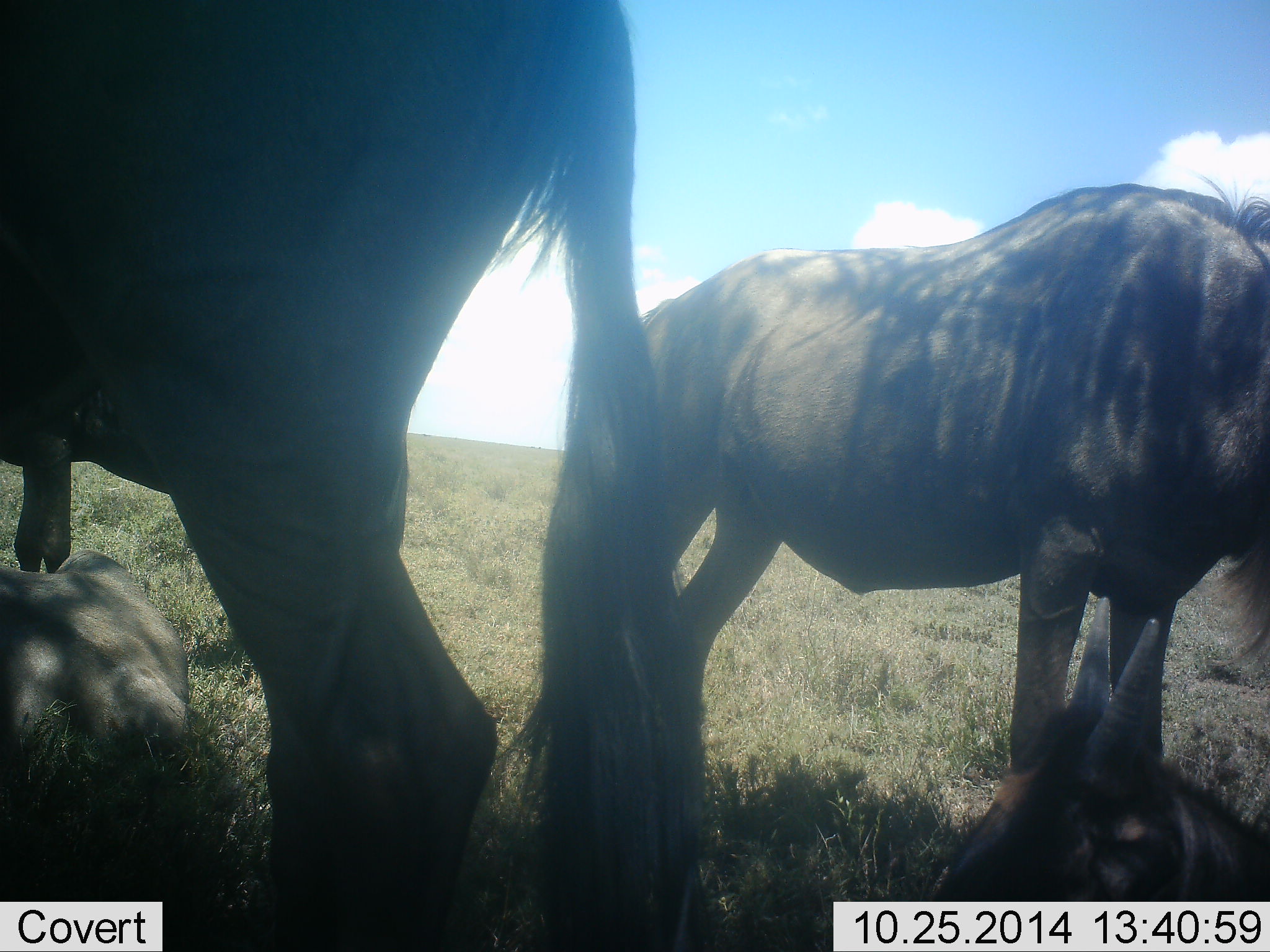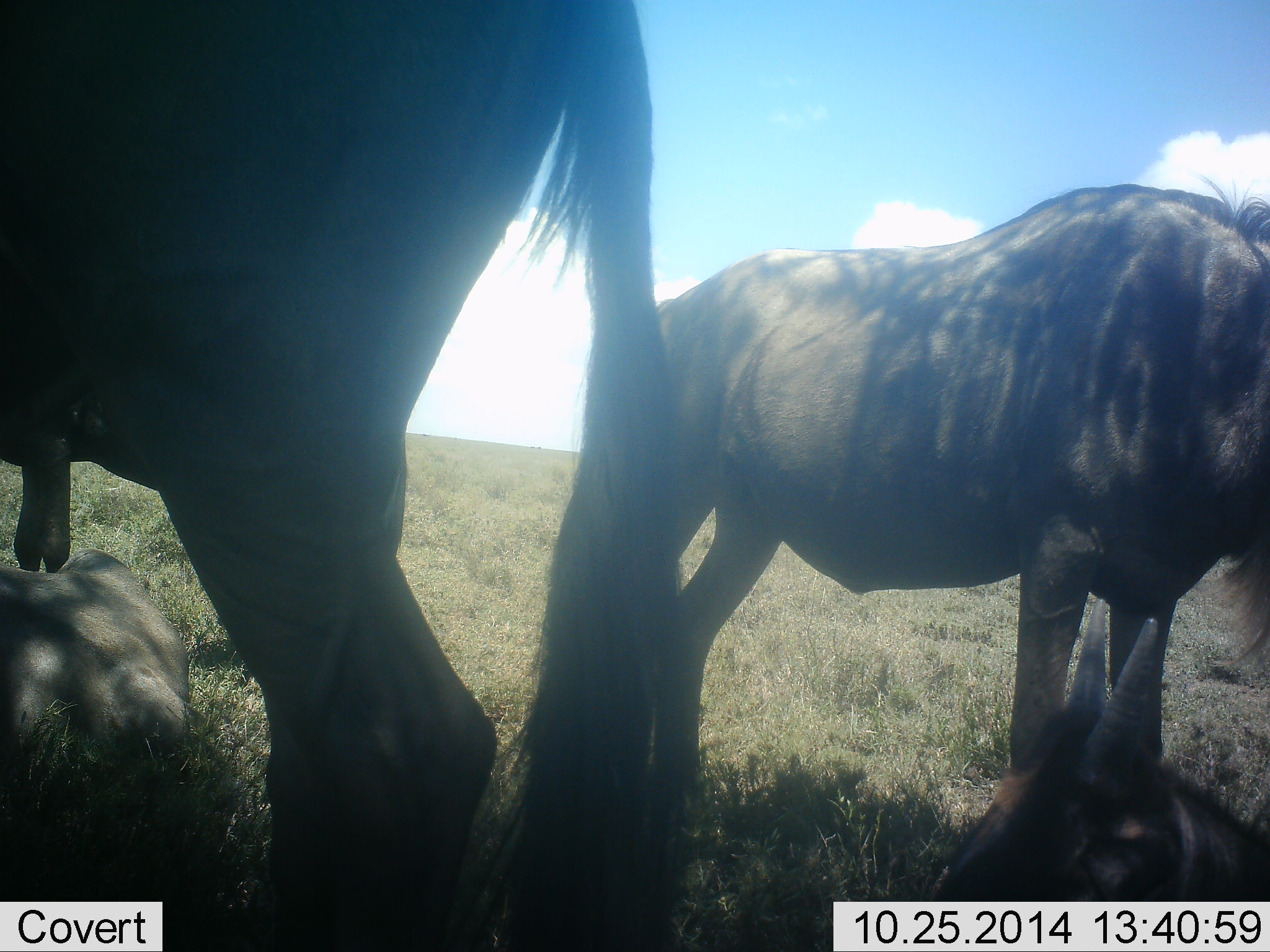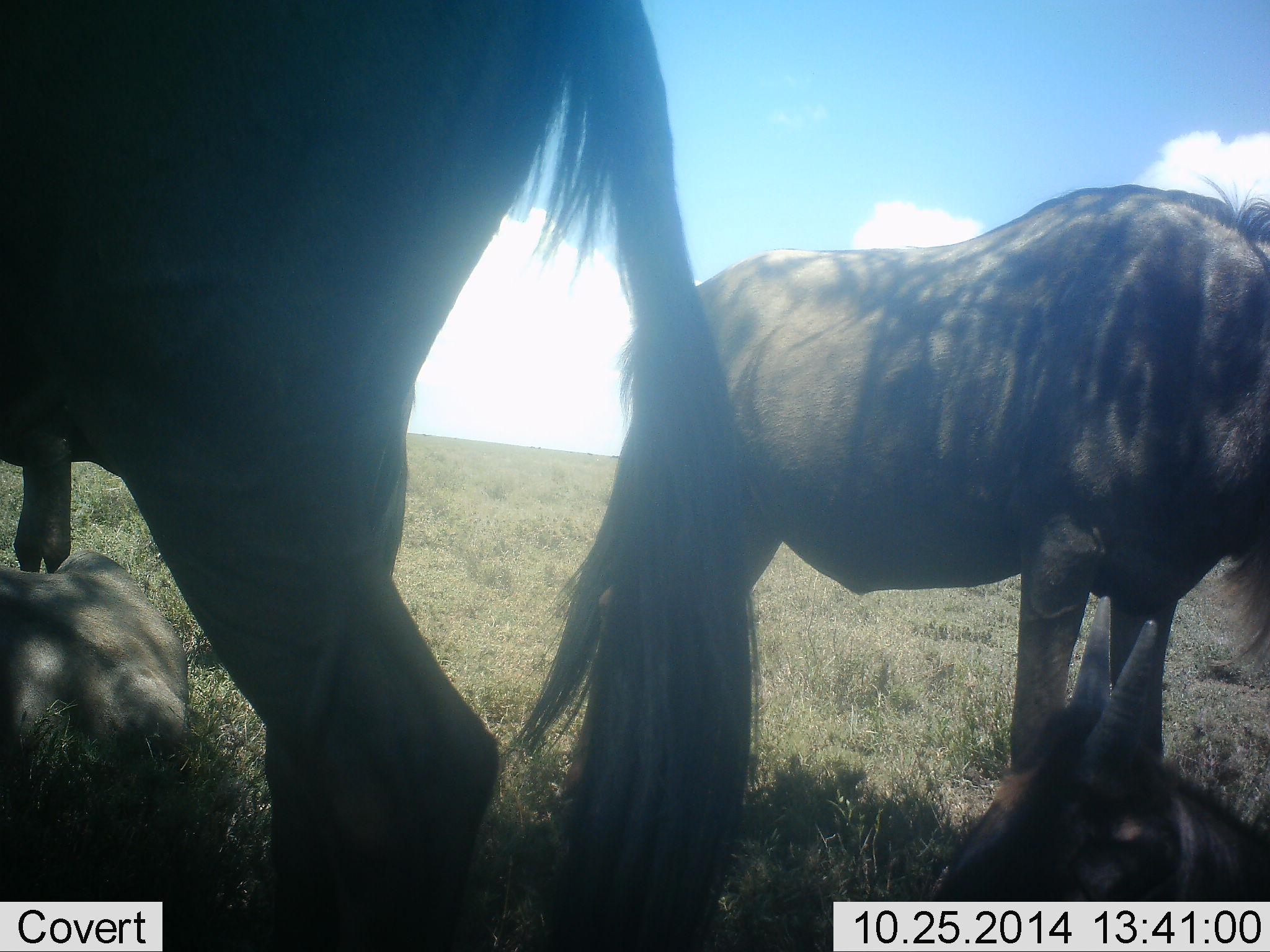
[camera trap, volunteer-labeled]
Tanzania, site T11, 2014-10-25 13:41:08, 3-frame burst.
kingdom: Animalia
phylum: Chordata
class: Mammalia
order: Artiodactyla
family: Bovidae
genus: Connochaetes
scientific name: Connochaetes taurinus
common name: blue wildebeest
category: wildebeest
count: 4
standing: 90%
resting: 70%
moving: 0%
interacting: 0%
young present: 10%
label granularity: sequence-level